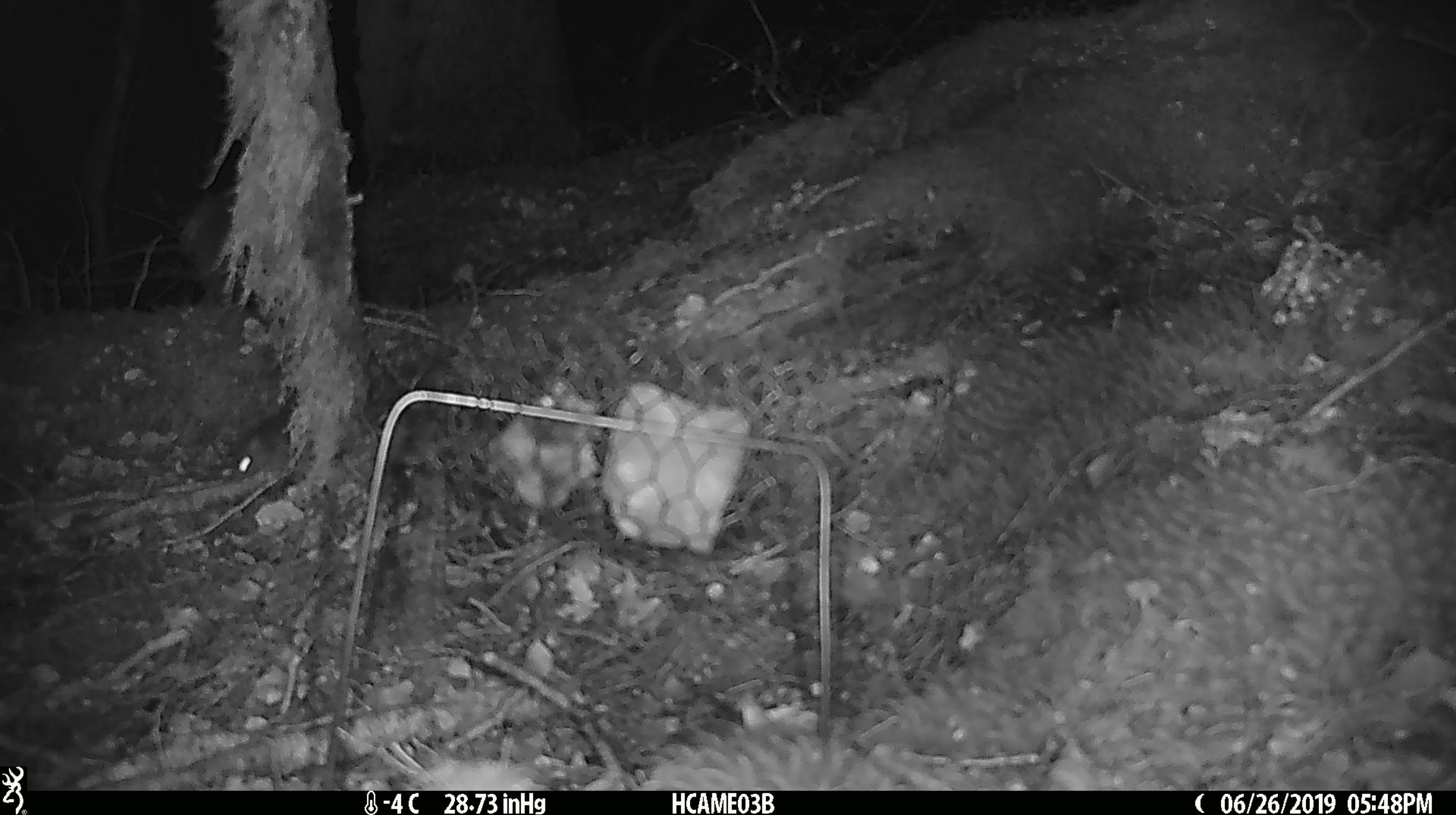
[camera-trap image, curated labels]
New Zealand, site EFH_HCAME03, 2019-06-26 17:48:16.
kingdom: Animalia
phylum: Chordata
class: Mammalia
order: Rodentia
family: Muridae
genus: Mus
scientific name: Mus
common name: mouse